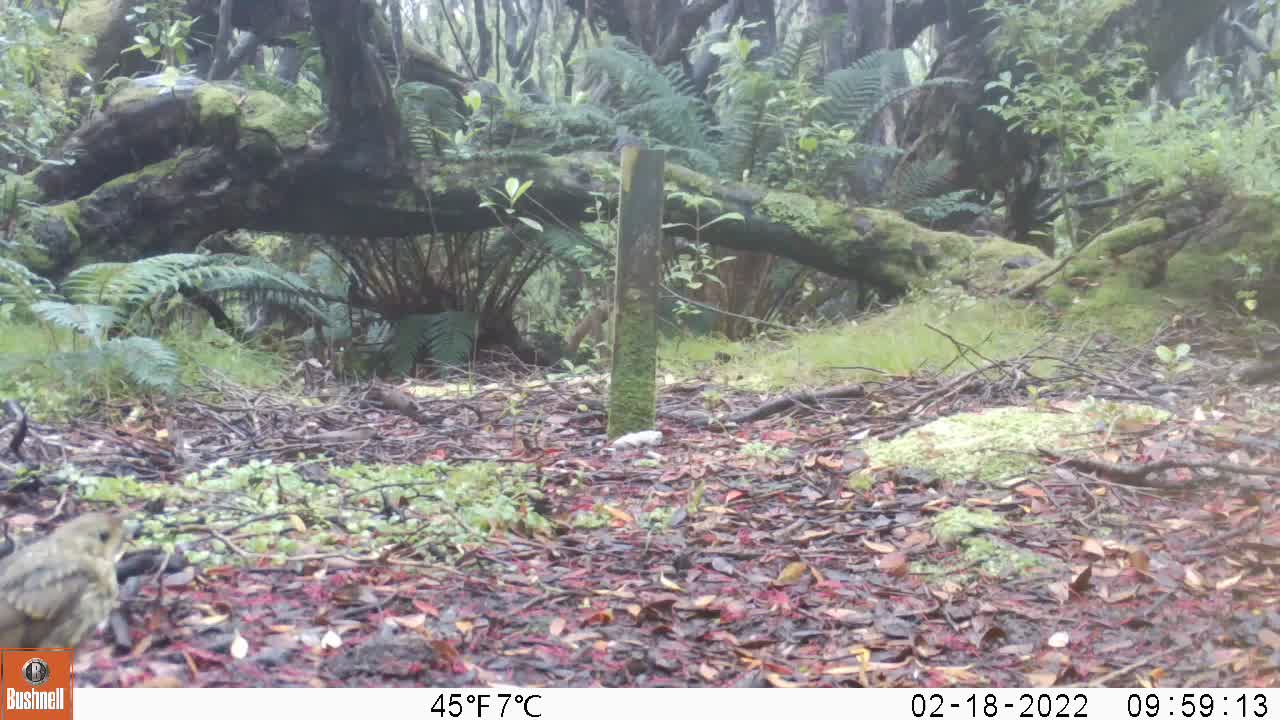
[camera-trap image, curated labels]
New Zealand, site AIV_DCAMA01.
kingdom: Animalia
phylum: Chordata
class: Aves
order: Passeriformes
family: Turdidae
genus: Turdus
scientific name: Turdus philomelos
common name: song thrush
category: thrush